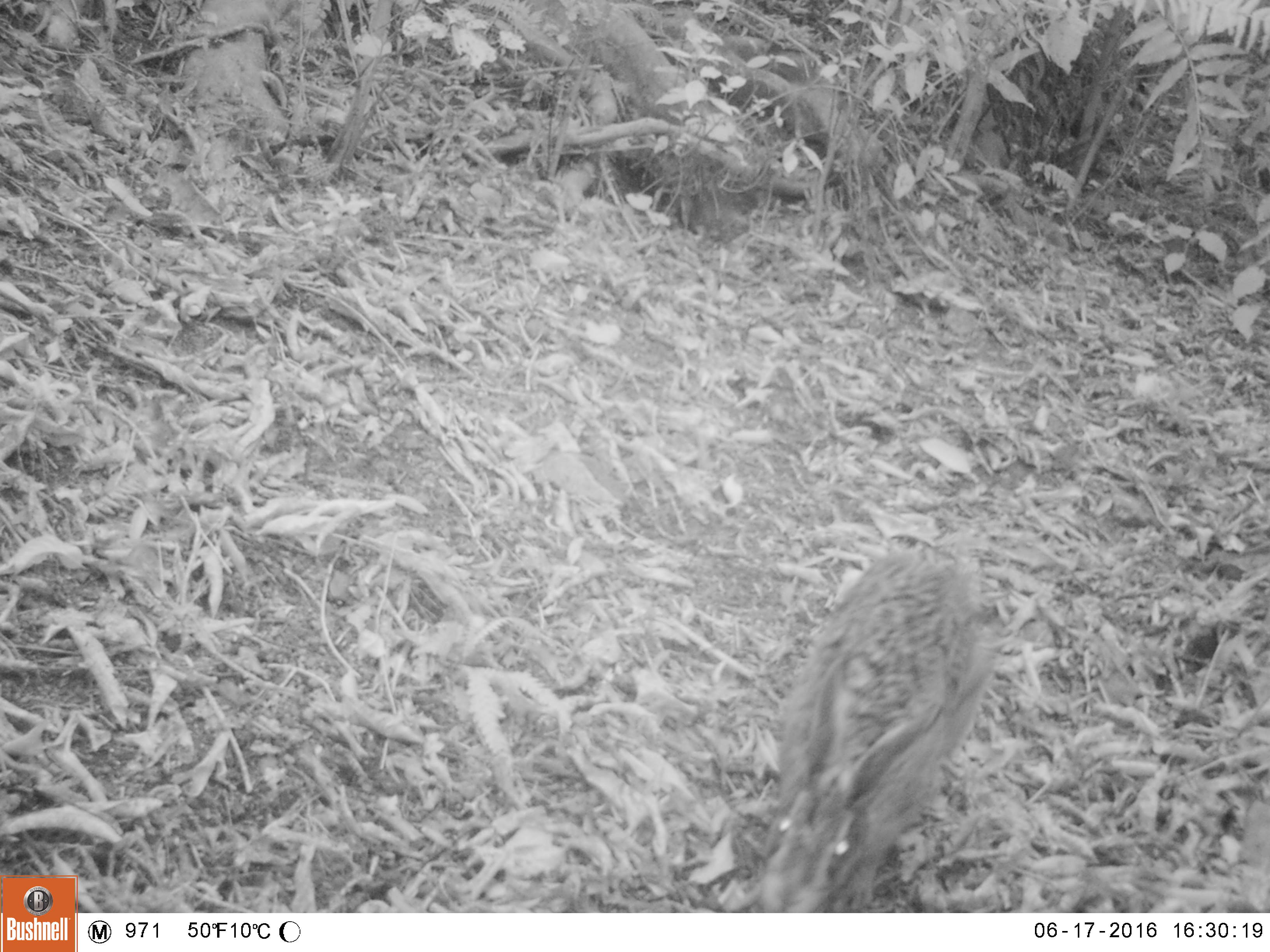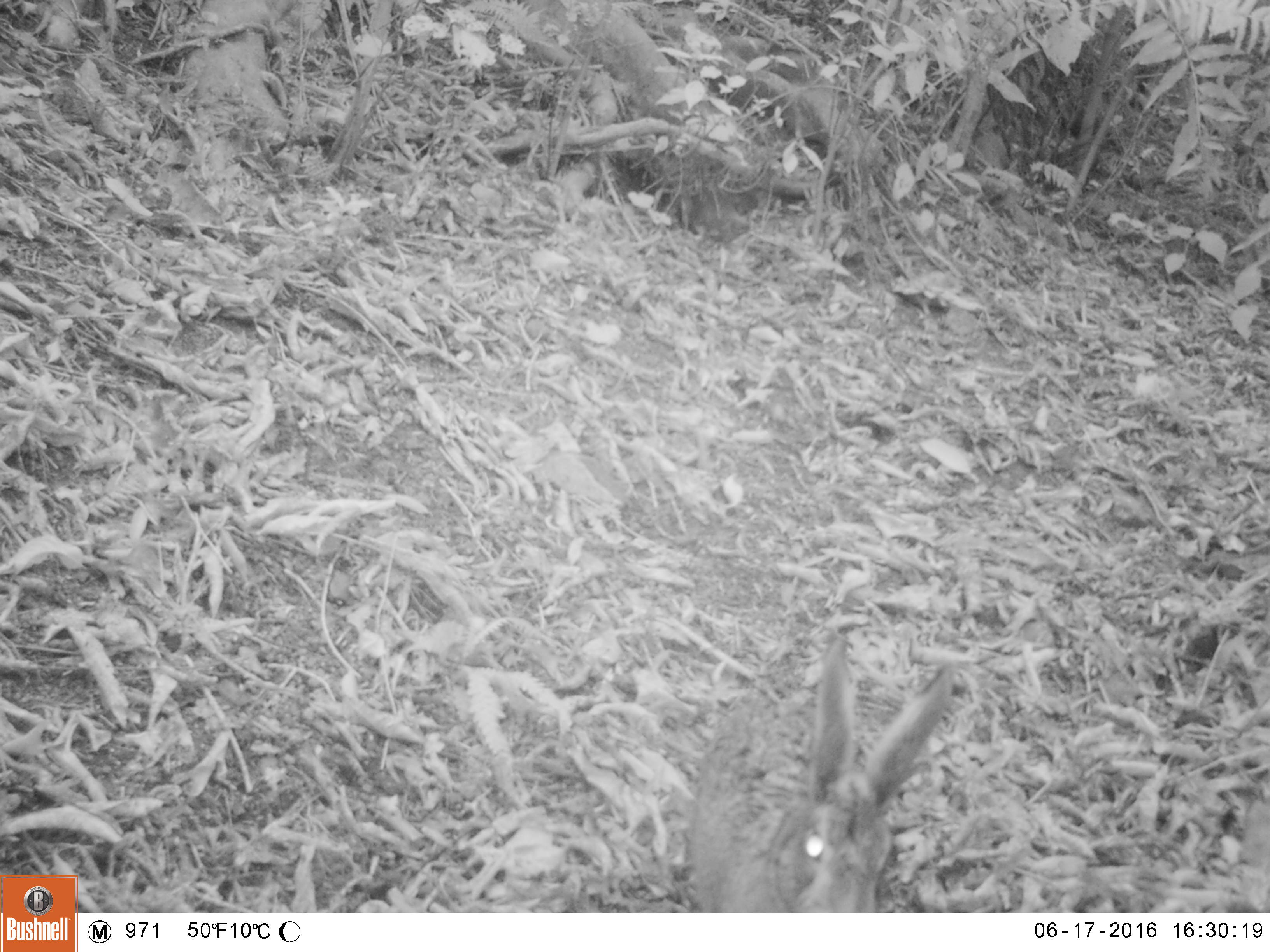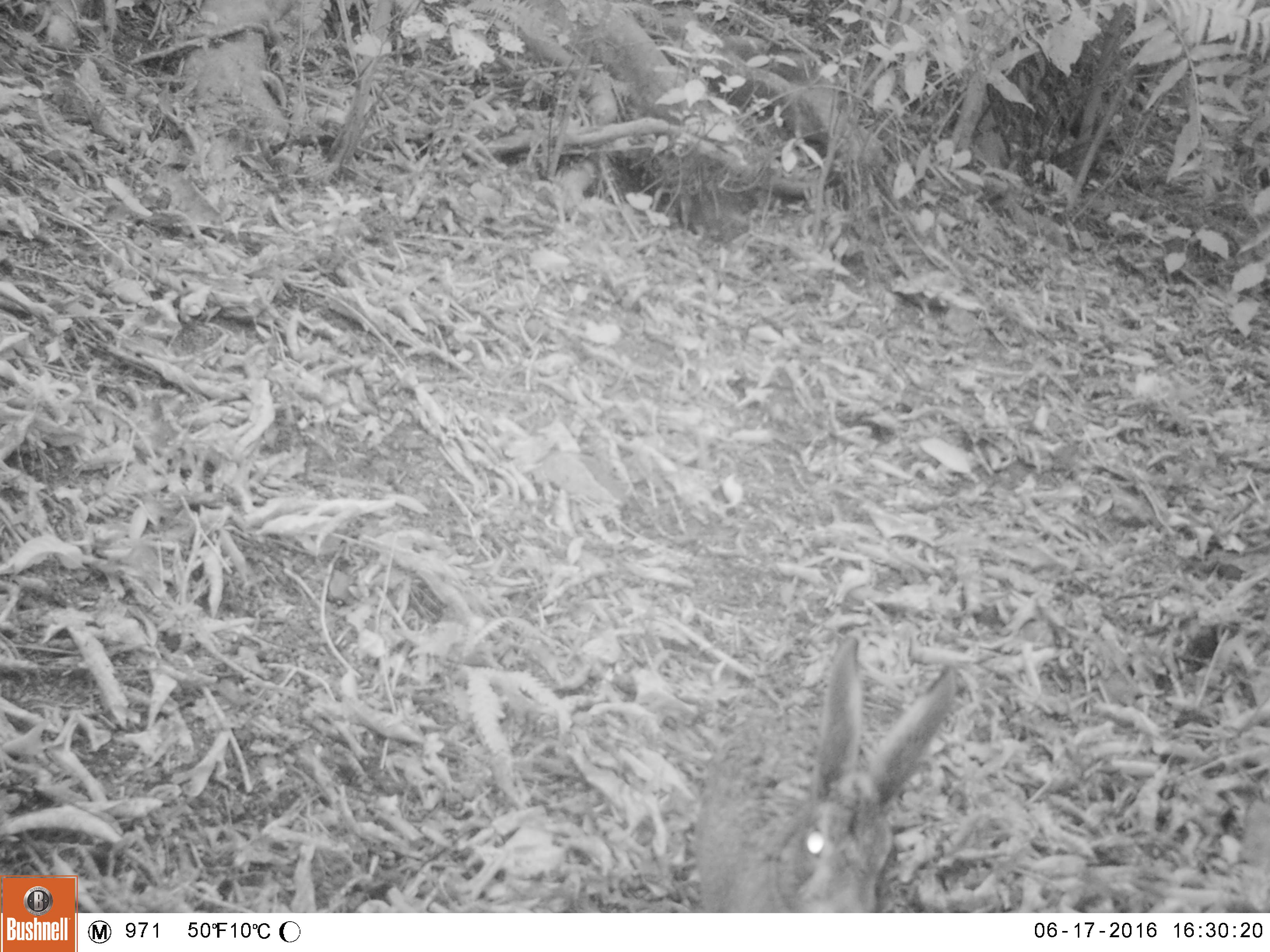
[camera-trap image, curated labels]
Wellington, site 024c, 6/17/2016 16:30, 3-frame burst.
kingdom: Animalia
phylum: Chordata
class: Mammalia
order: Lagomorpha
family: Leporidae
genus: Lepus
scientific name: Lepus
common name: hare